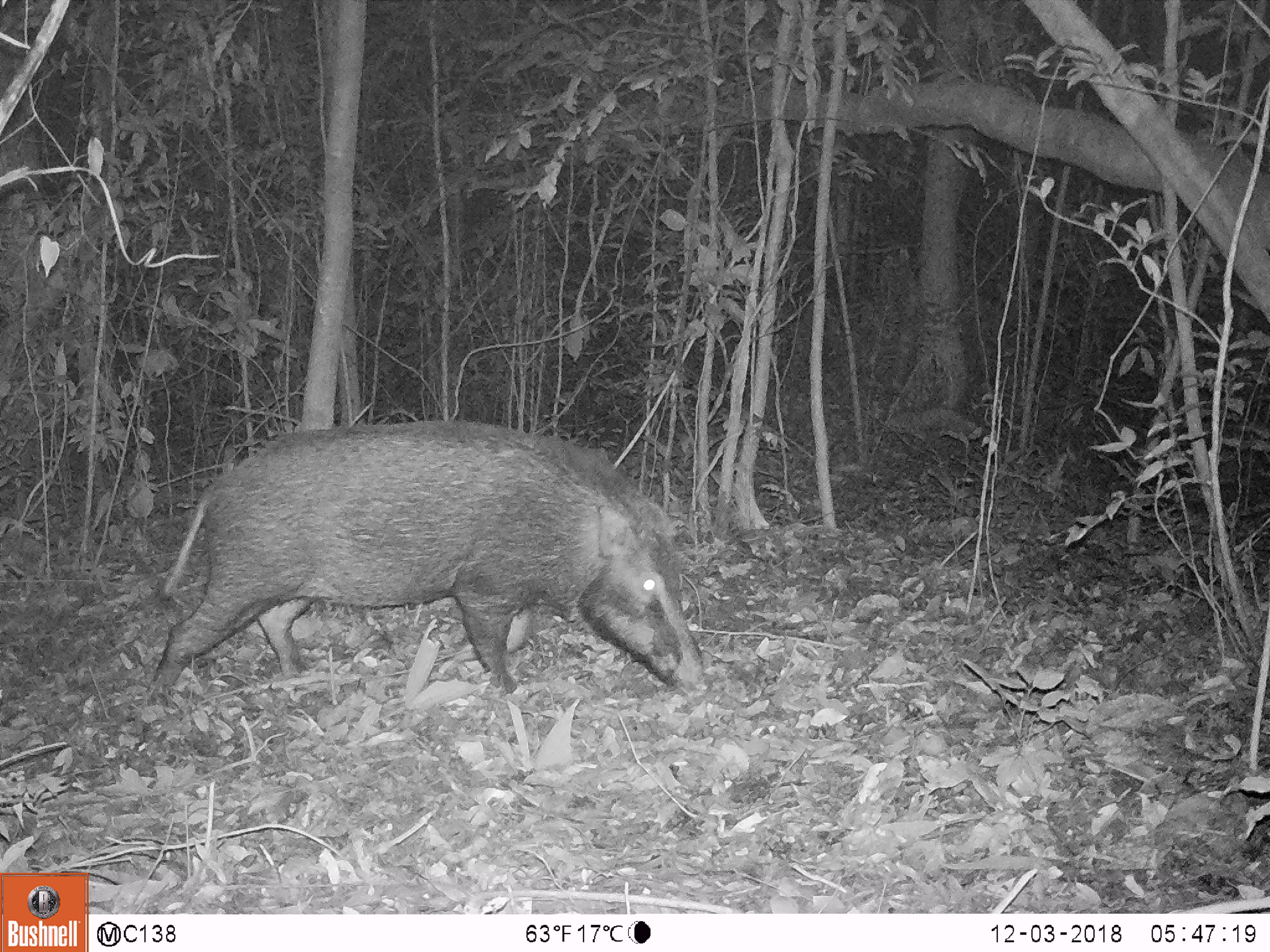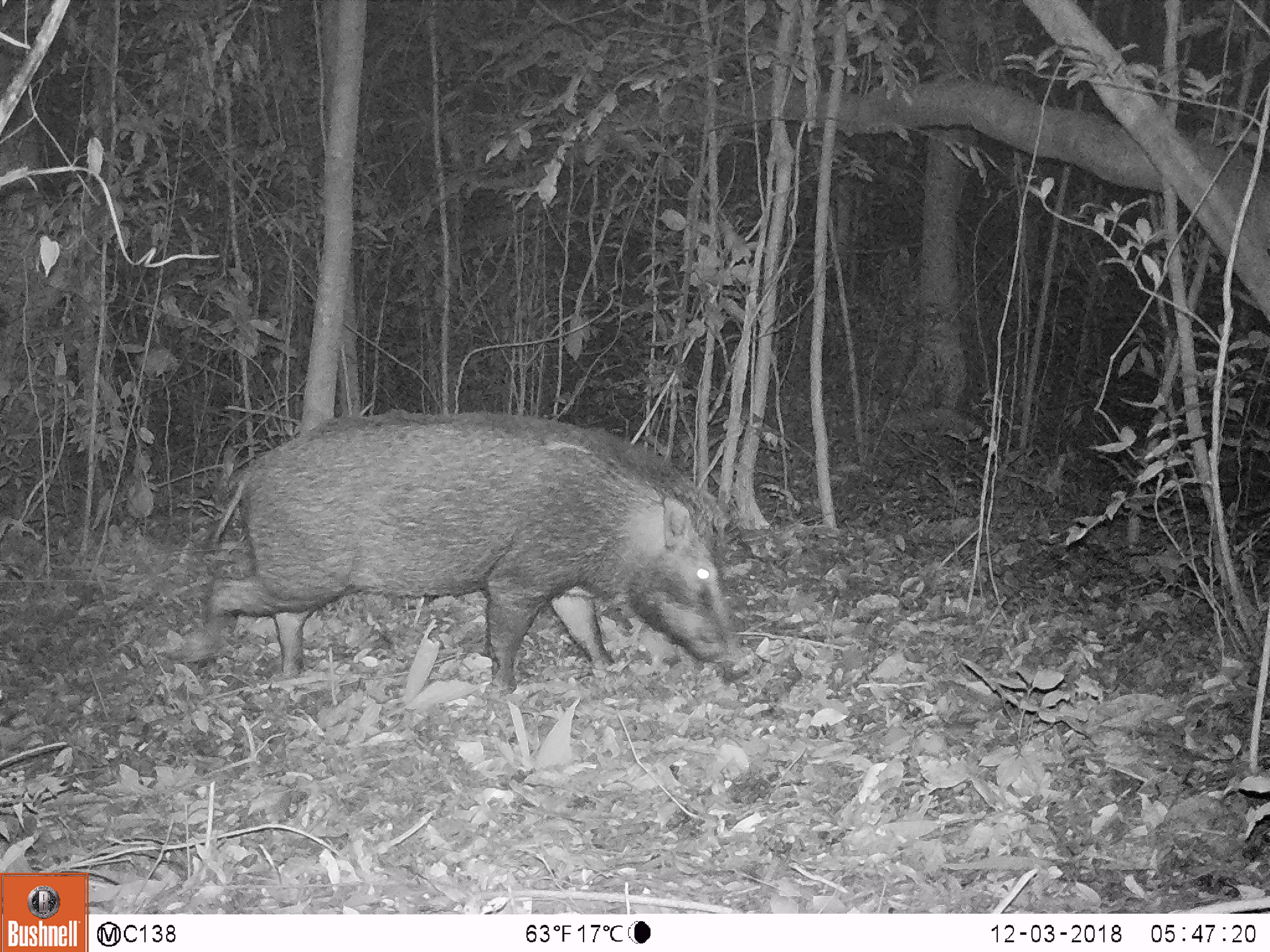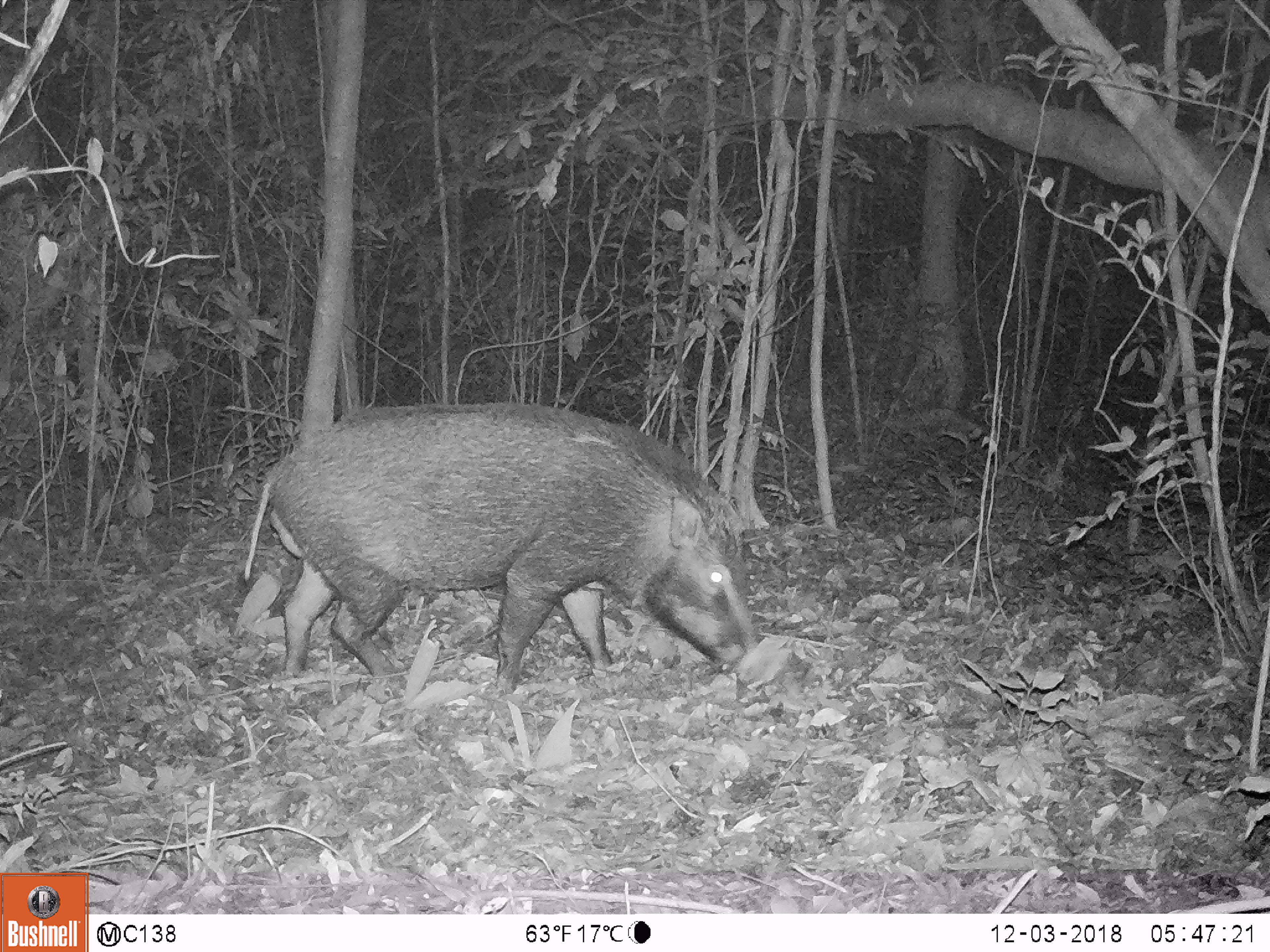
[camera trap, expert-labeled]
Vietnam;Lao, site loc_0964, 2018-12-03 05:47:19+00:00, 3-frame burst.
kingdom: Animalia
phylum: Chordata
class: Mammalia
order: Artiodactyla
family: Suidae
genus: Sus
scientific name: Sus scrofa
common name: eurasian wild pig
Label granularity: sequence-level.